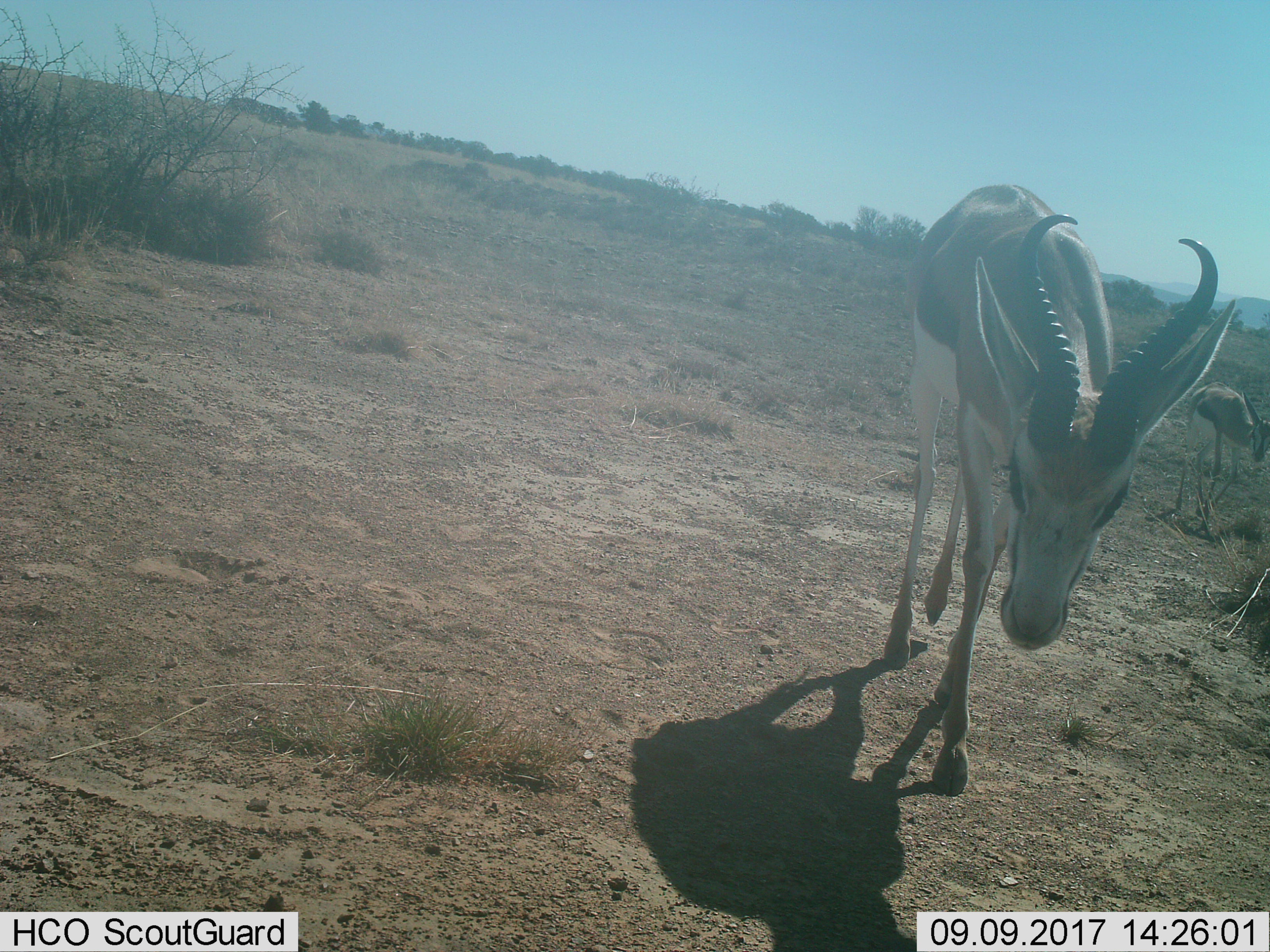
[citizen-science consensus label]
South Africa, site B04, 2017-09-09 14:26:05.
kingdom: Animalia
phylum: Chordata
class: Mammalia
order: Artiodactyla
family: Bovidae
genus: Antidorcas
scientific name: Antidorcas marsupialis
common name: springbok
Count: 2.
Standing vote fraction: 17%.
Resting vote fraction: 0%.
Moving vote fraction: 67%.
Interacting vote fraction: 0%.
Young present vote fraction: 67%.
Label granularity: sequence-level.